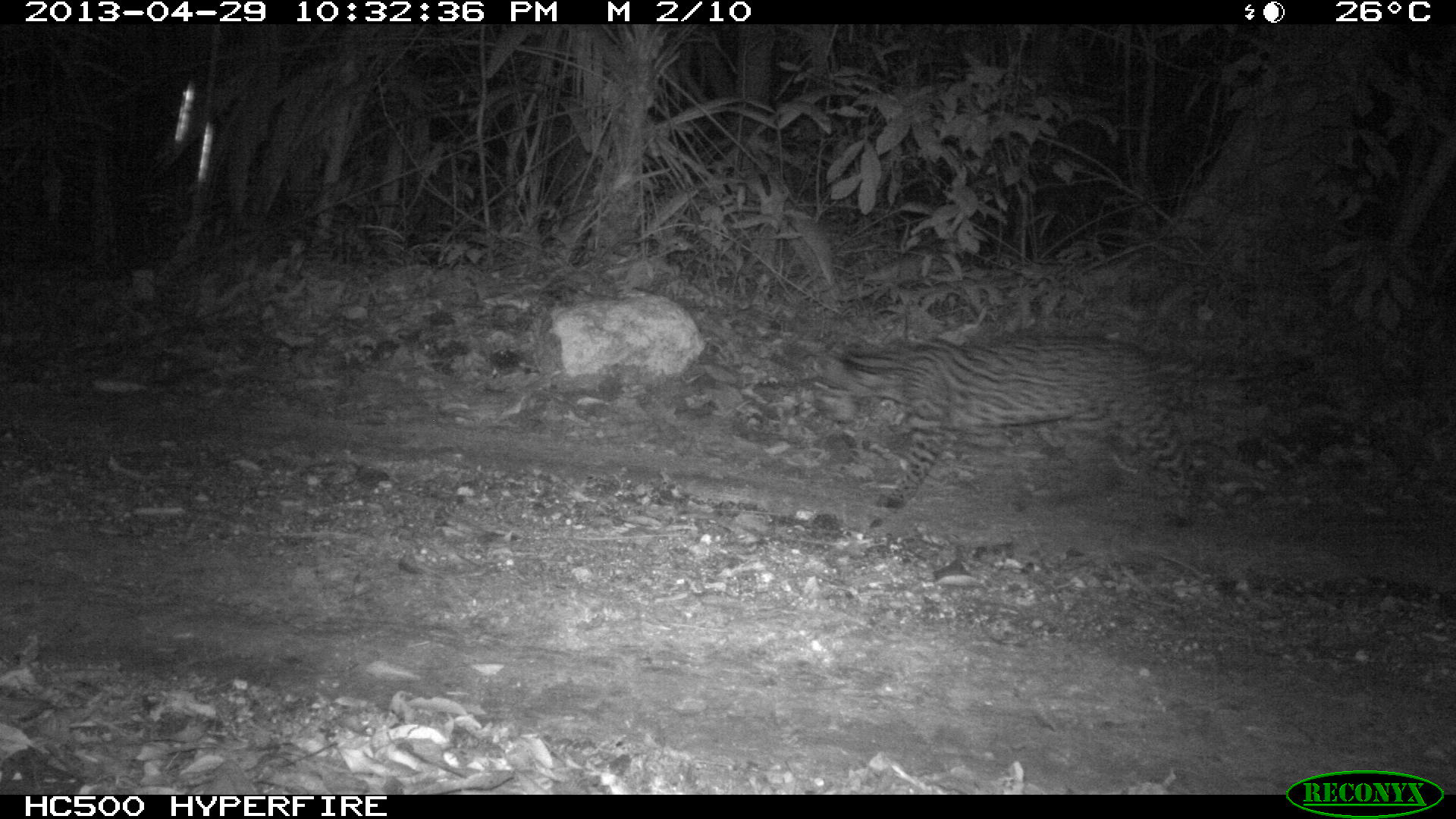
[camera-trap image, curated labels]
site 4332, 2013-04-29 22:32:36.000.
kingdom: Animalia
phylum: Chordata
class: Mammalia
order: Carnivora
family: Felidae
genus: Leopardus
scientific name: Leopardus pardalis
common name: ocelot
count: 1